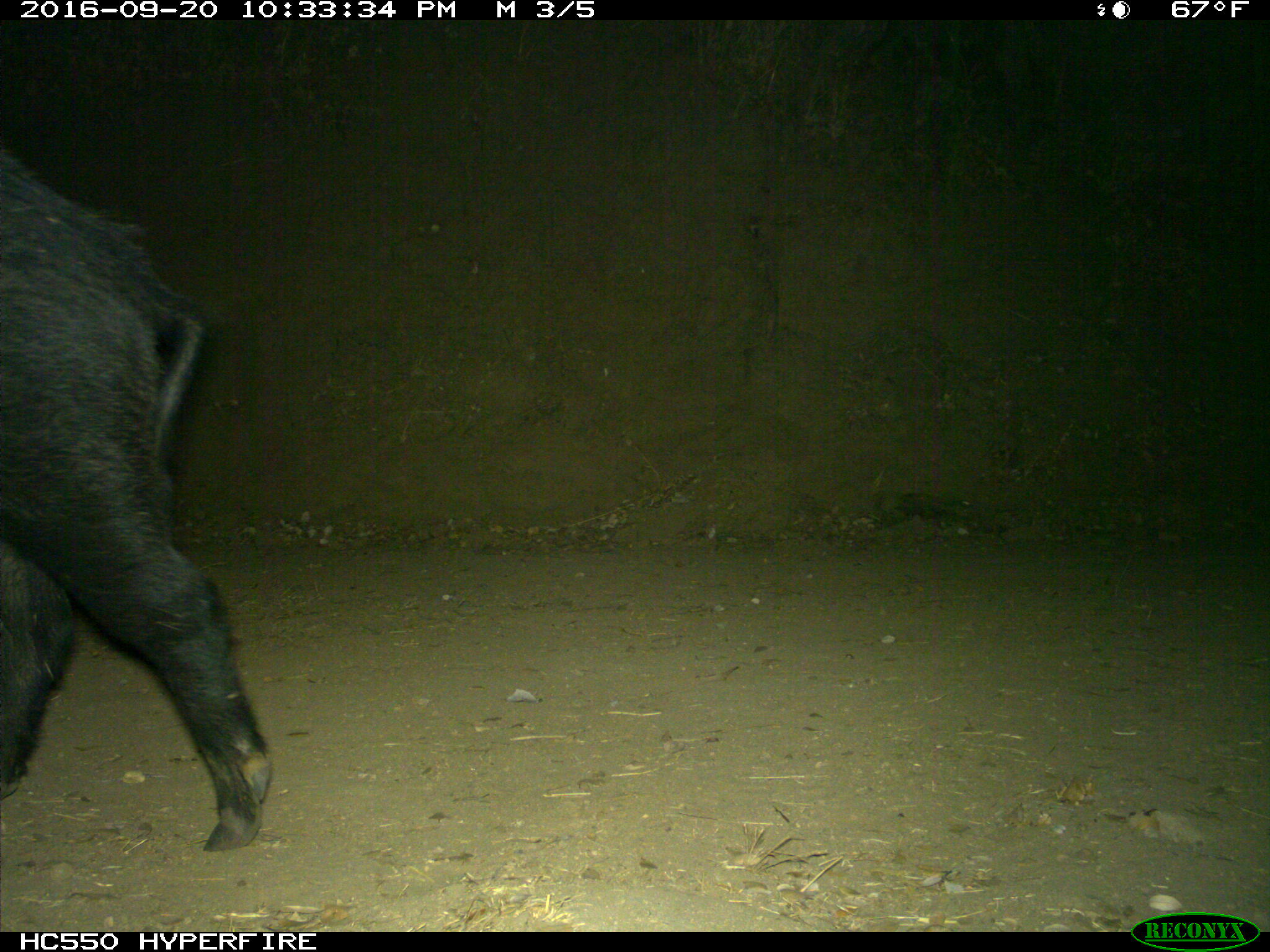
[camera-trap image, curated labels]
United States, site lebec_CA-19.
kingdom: Animalia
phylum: Chordata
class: Mammalia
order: Artiodactyla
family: Suidae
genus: Sus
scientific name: Sus scrofa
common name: wild boar